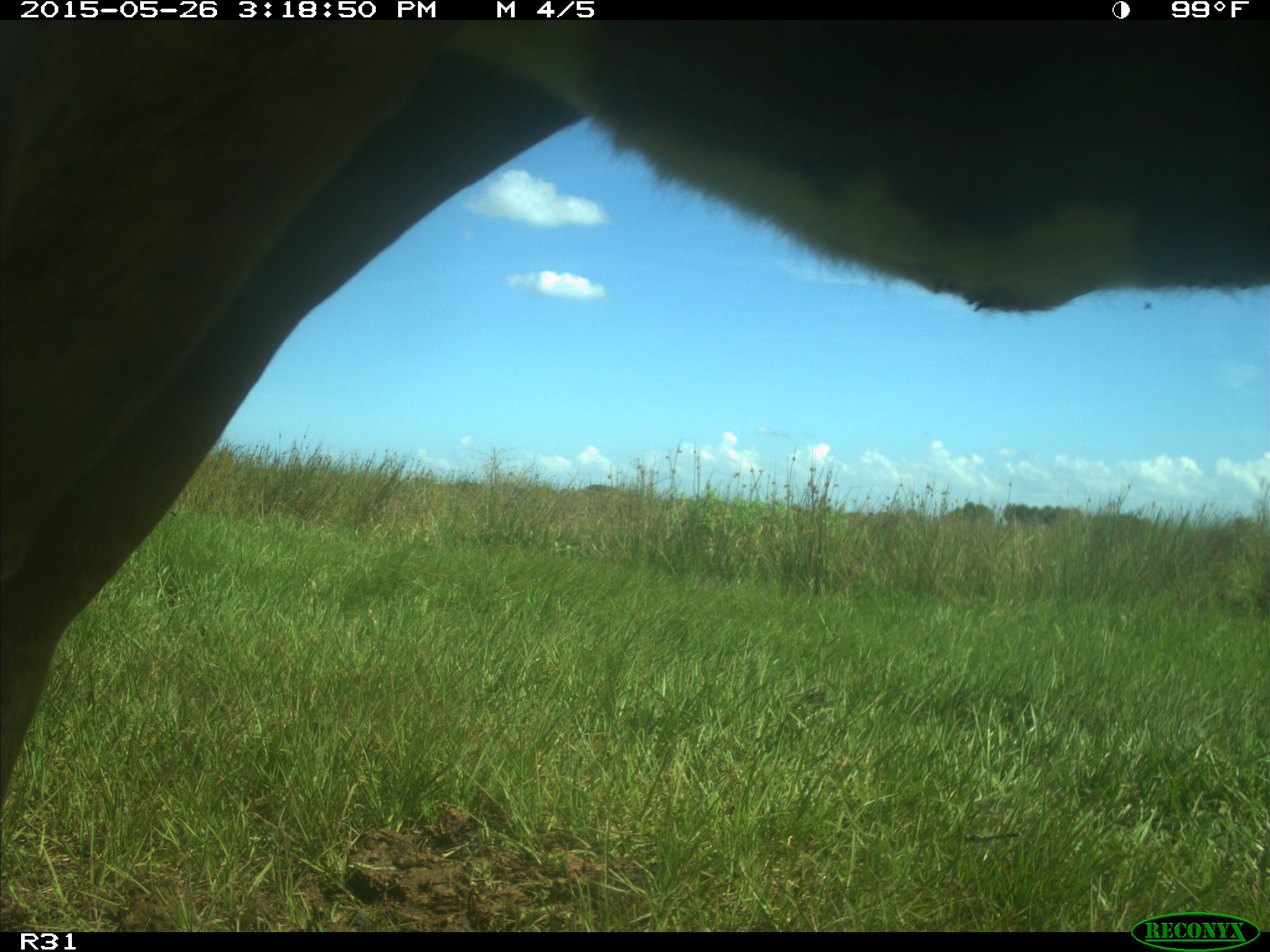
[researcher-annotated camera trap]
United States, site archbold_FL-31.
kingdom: Animalia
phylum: Chordata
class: Mammalia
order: Artiodactyla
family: Bovidae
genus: Bos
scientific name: Bos taurus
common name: domestic cow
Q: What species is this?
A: Bos taurus (domestic cow).